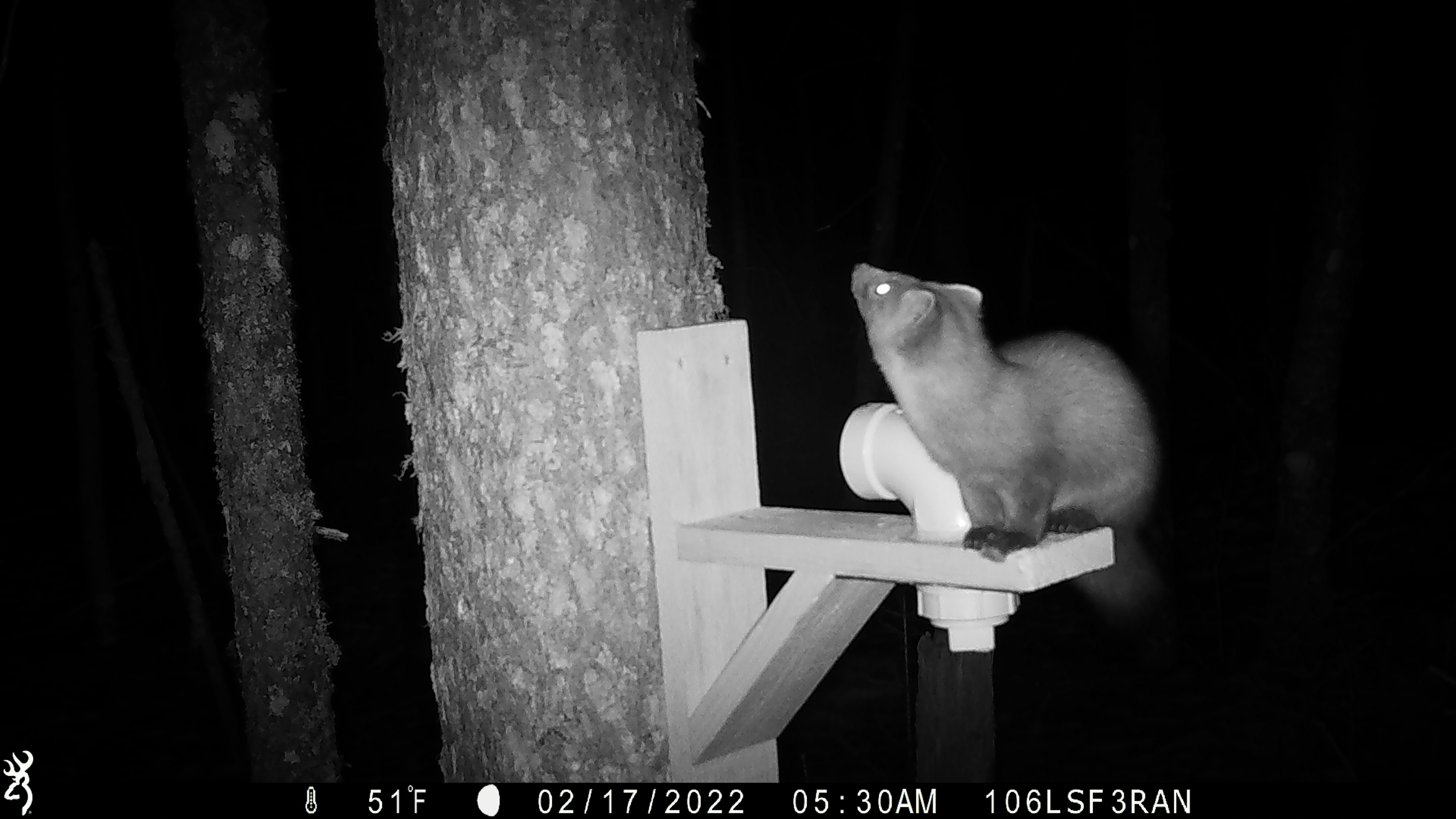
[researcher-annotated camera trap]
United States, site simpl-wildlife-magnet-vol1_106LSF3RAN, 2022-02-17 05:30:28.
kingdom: Animalia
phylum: Chordata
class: Mammalia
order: Carnivora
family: Mustelidae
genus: Martes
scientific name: Martes americana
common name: american marten